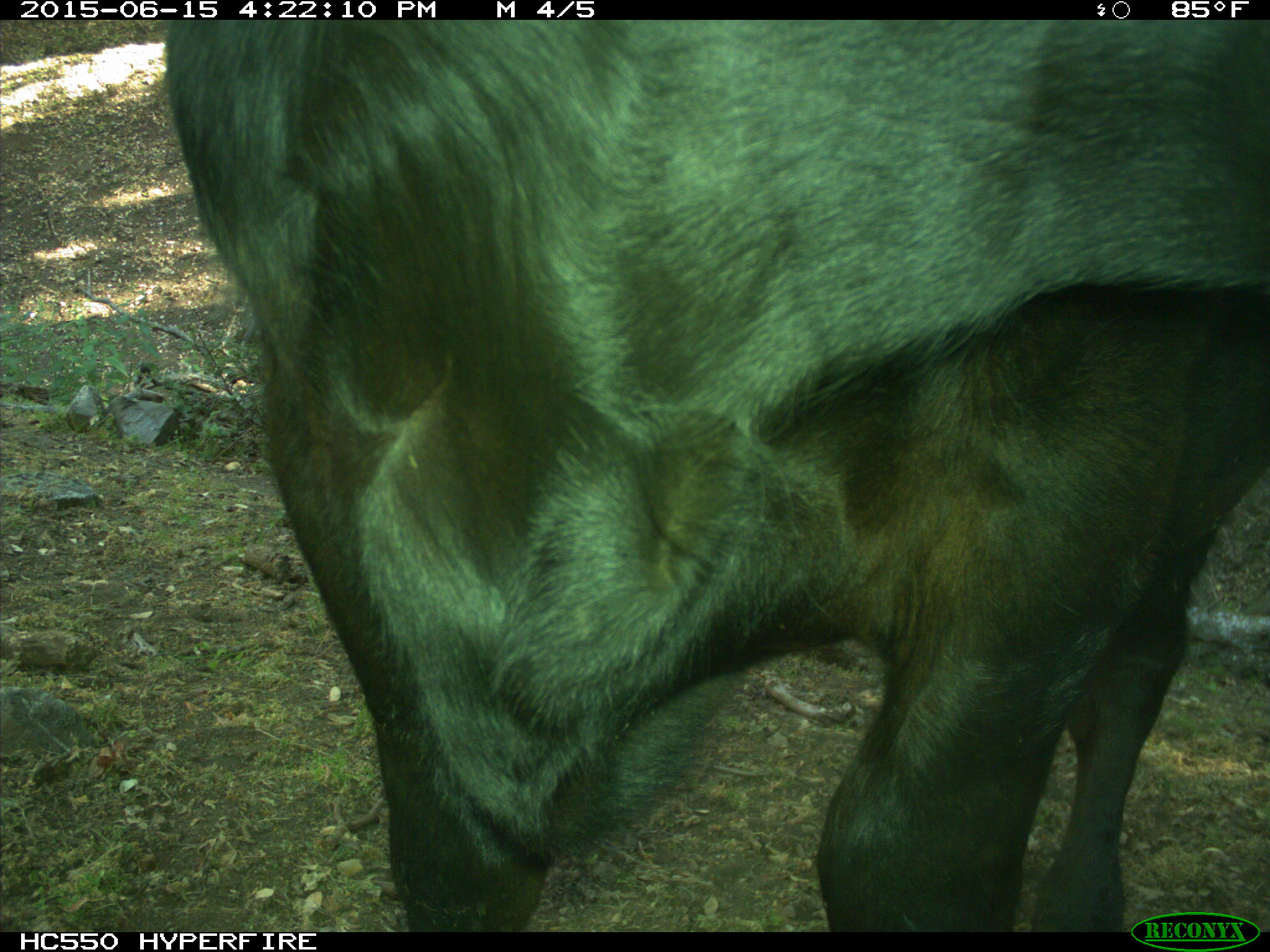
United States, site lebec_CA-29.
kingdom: Animalia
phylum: Chordata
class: Mammalia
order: Artiodactyla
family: Bovidae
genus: Bos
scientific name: Bos taurus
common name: domestic cow